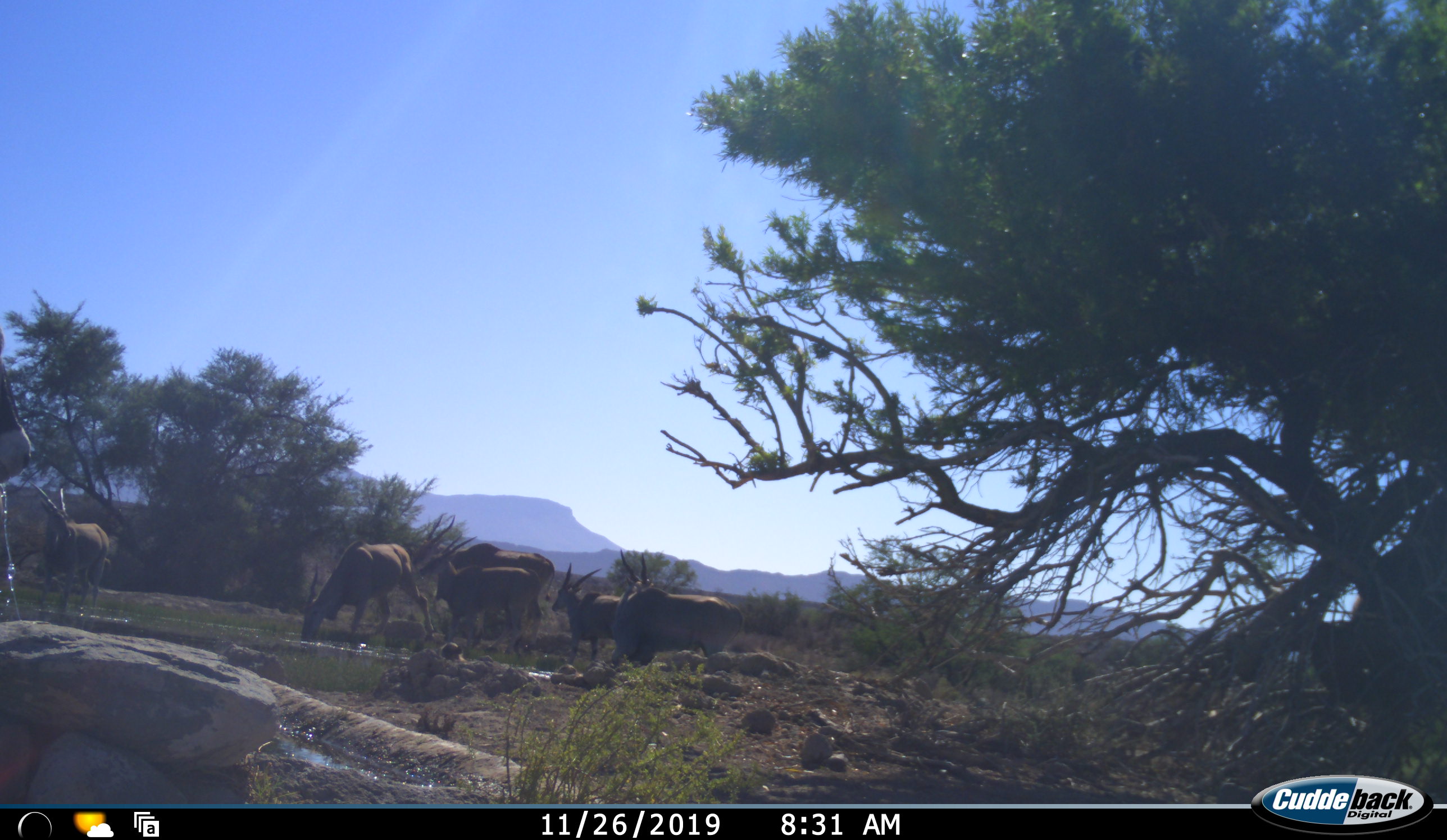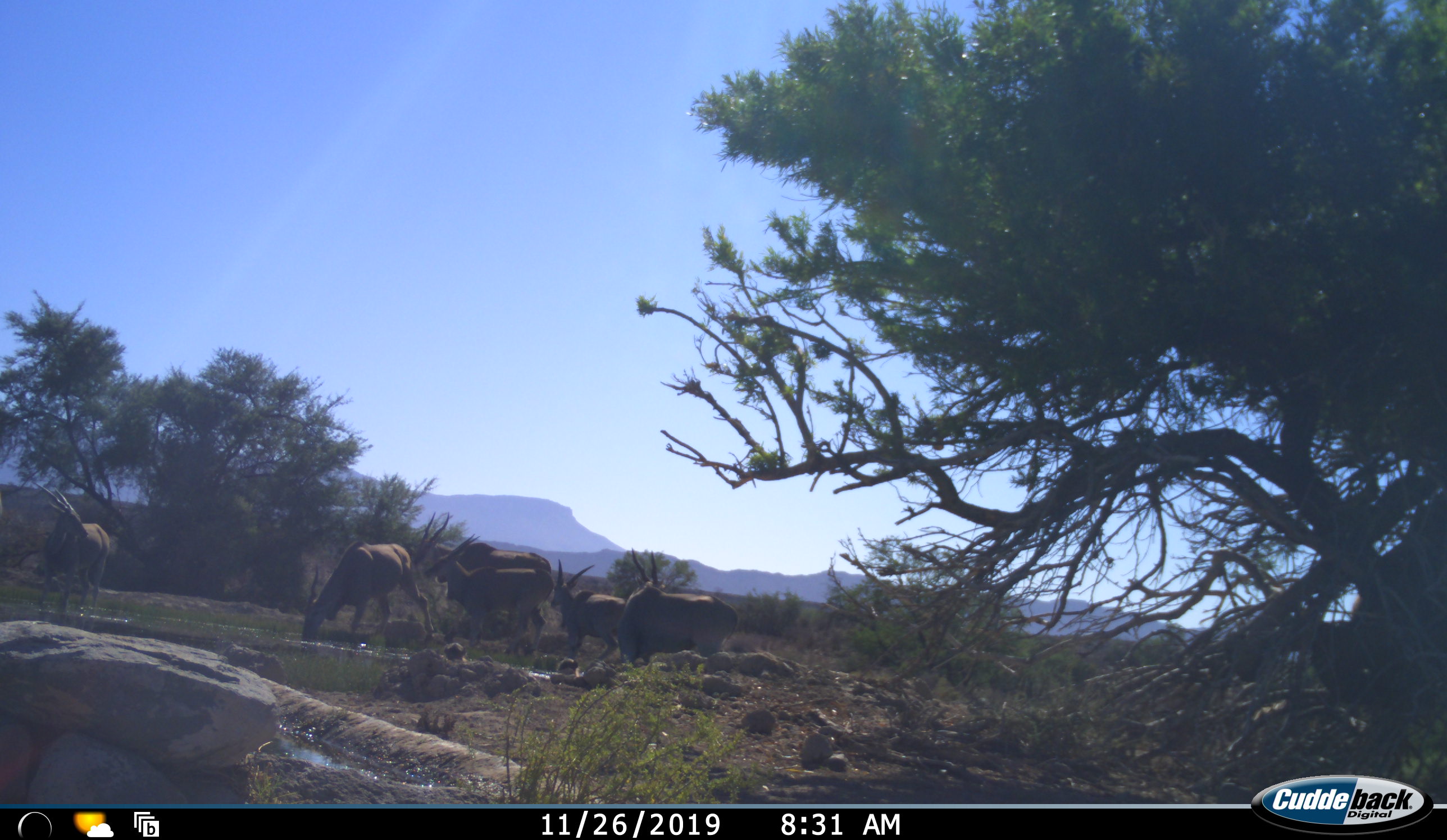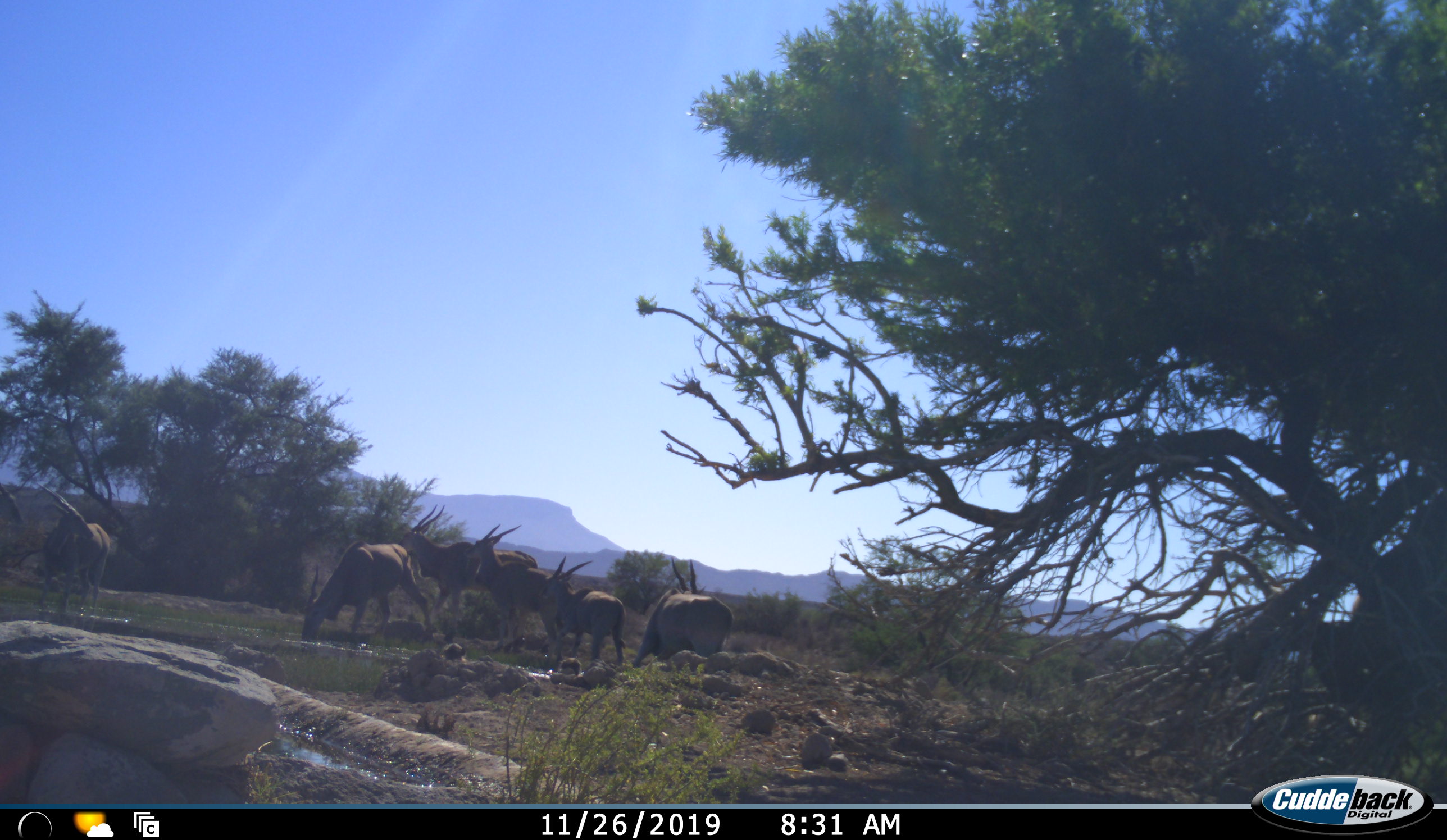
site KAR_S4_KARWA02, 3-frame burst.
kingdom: Animalia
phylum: Chordata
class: Mammalia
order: Artiodactyla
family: Bovidae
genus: Tragelaphus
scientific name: Tragelaphus oryx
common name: eland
Eland (Tragelaphus oryx), count 7. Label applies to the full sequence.